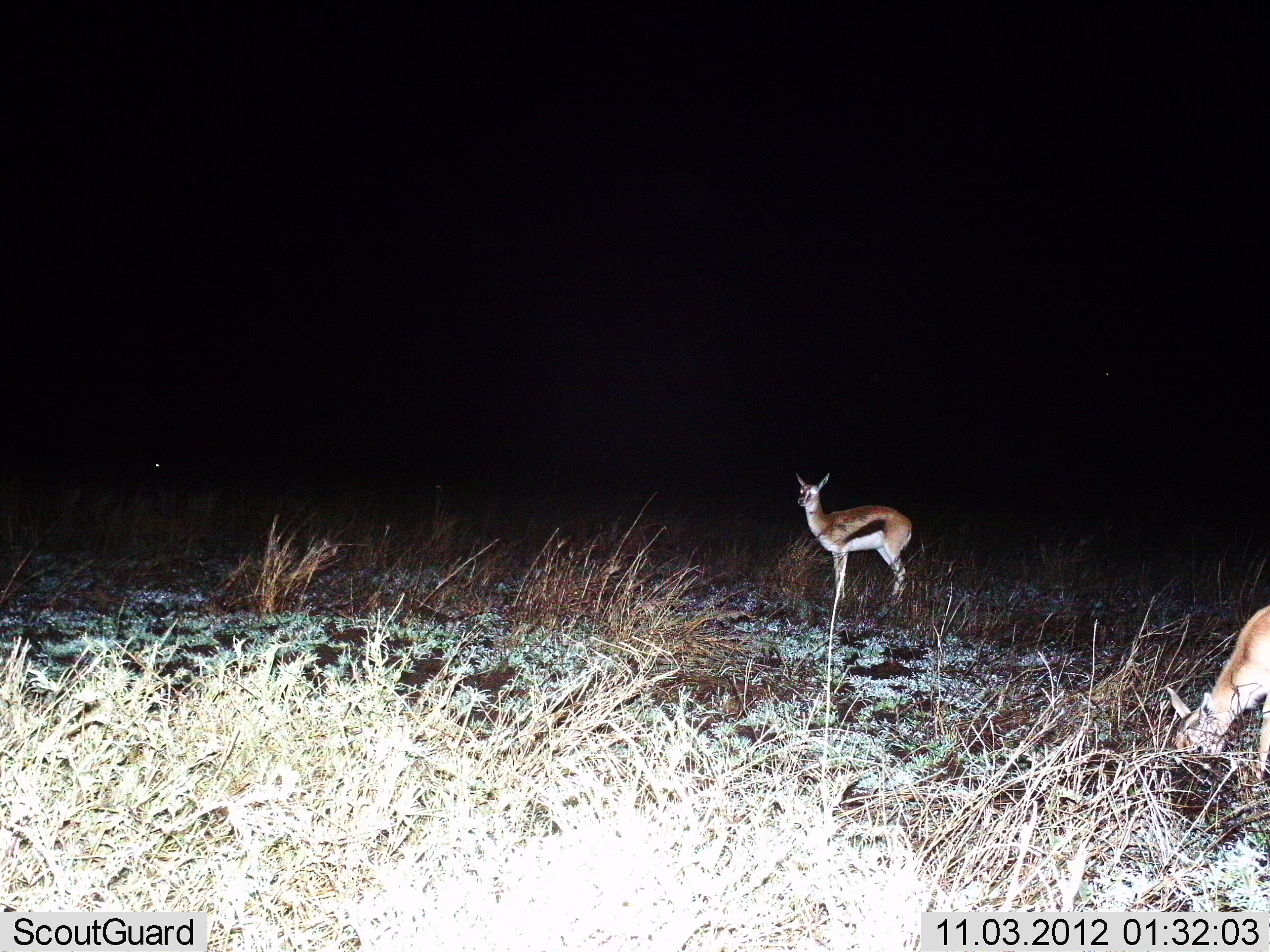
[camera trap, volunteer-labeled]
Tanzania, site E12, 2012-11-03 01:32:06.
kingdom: Animalia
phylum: Chordata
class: Mammalia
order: Artiodactyla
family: Bovidae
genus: Eudorcas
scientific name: Eudorcas thomsonii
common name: thomson's gazelle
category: gazellethomsons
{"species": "gazellethomsons (thomson's gazelle) (Eudorcas thomsonii)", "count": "2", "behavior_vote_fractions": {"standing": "100%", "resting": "0%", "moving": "0%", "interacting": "0%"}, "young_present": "0%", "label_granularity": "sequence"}